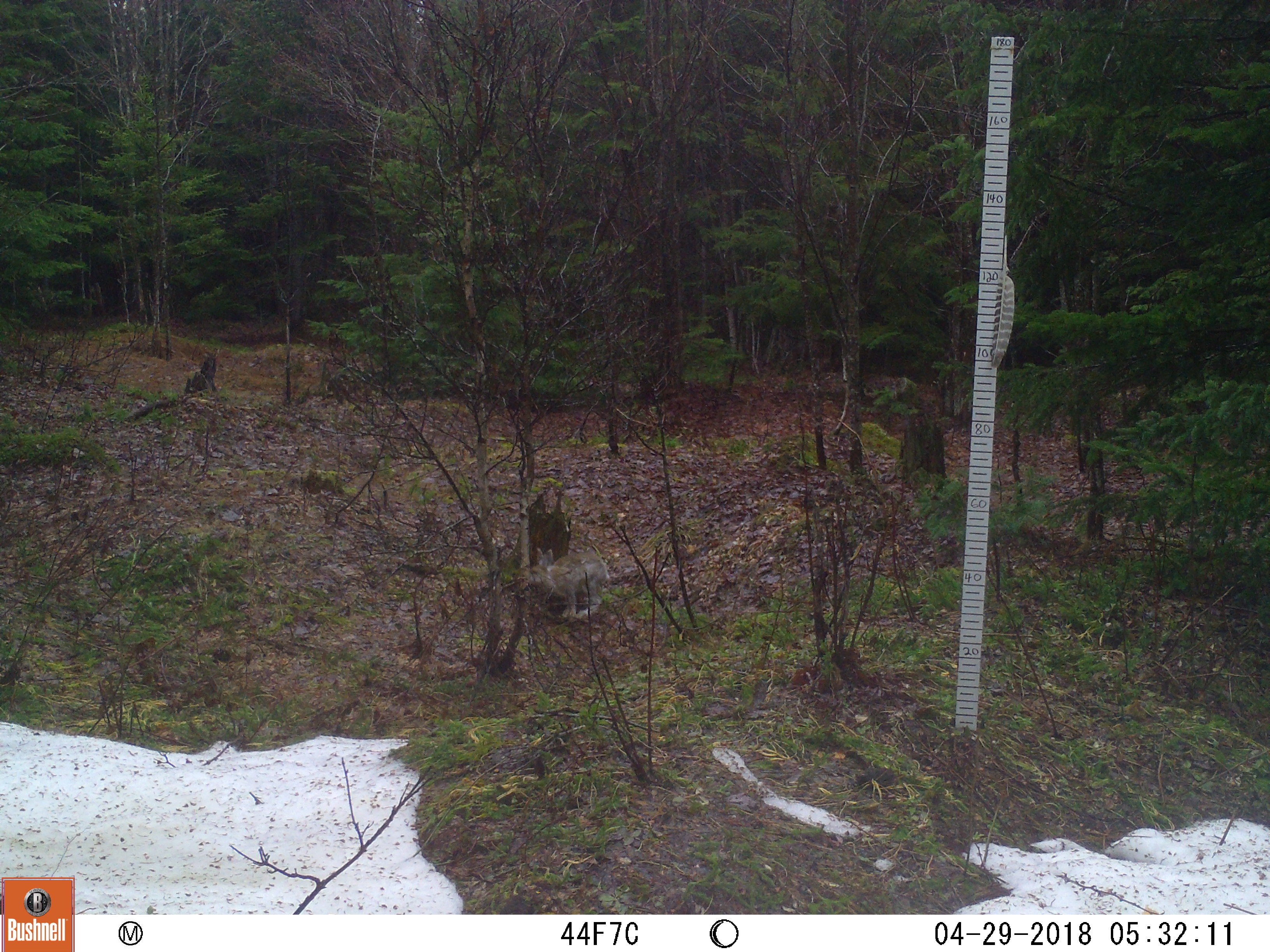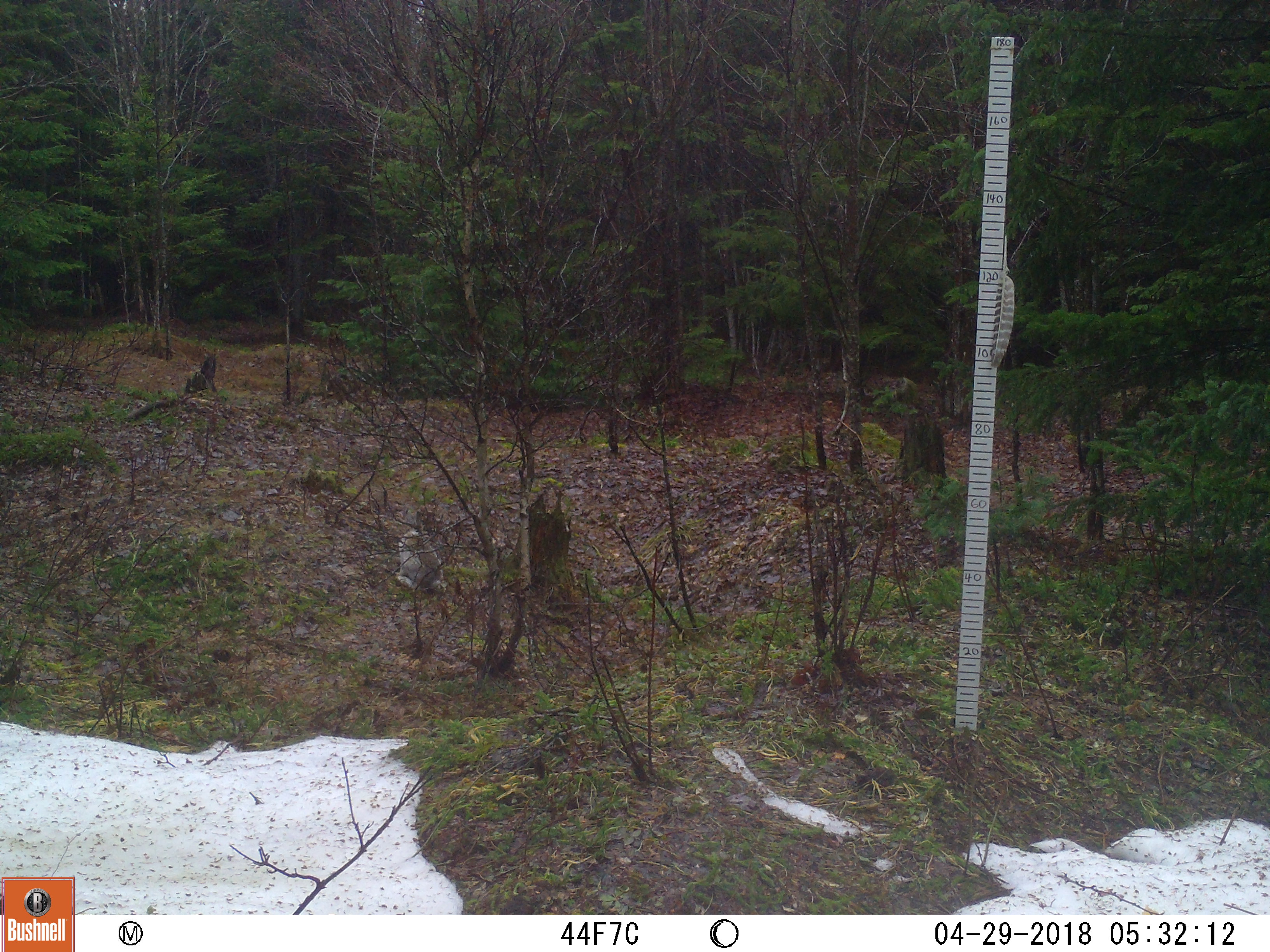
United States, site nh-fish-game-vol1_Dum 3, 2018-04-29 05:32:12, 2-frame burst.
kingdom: Animalia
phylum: Chordata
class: Mammalia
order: Lagomorpha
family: Leporidae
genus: Lepus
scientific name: Lepus americanus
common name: snowshoe hare